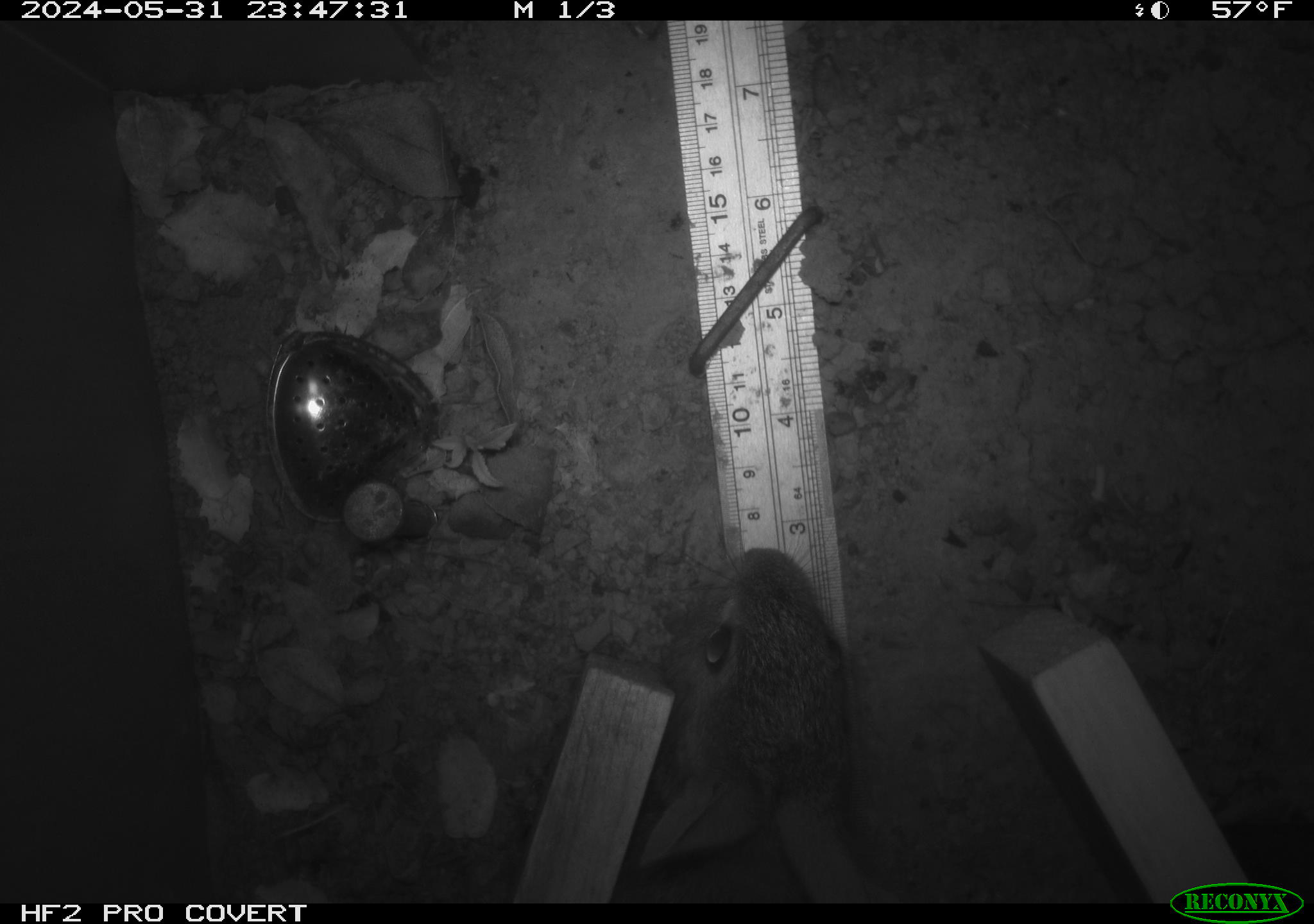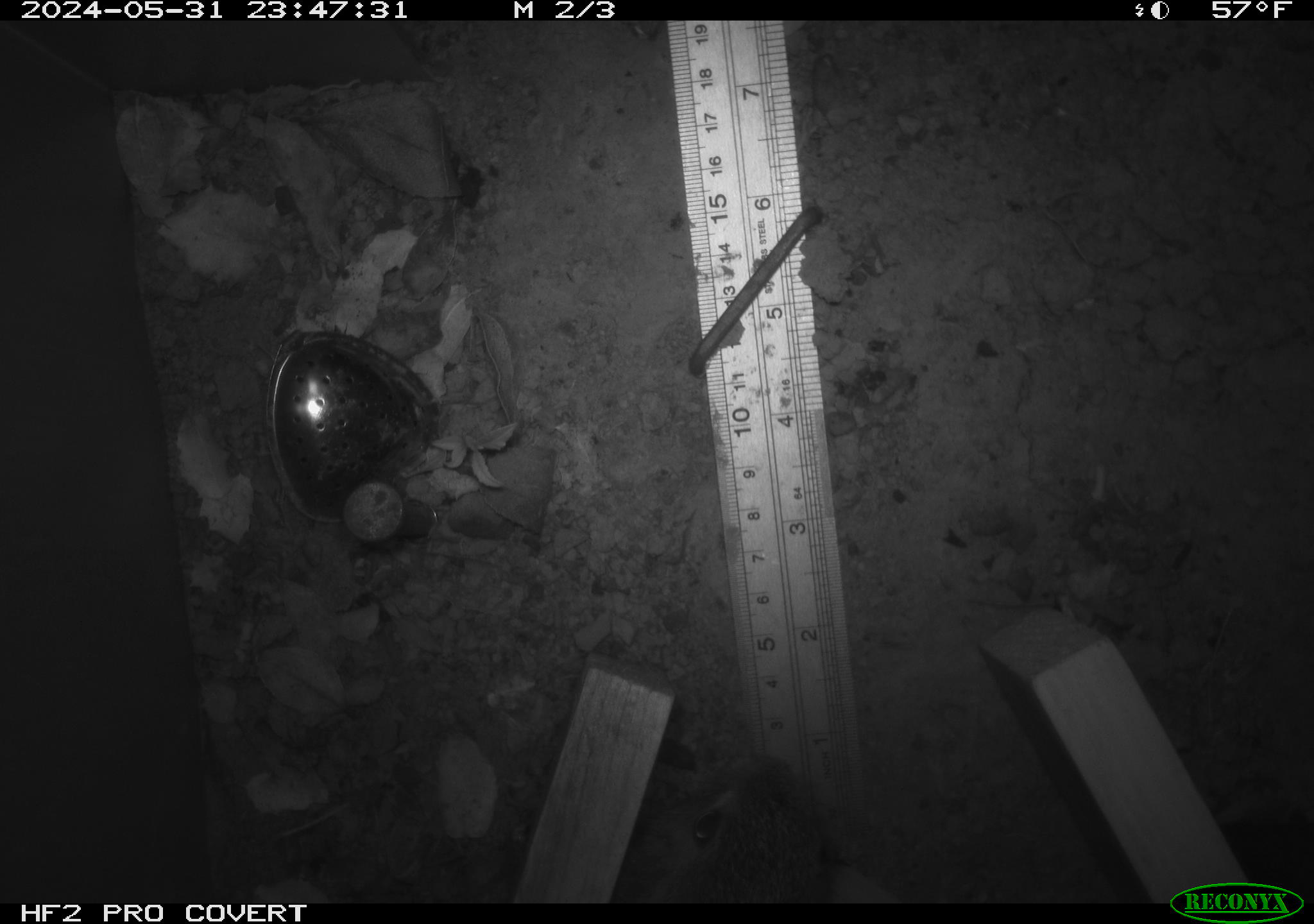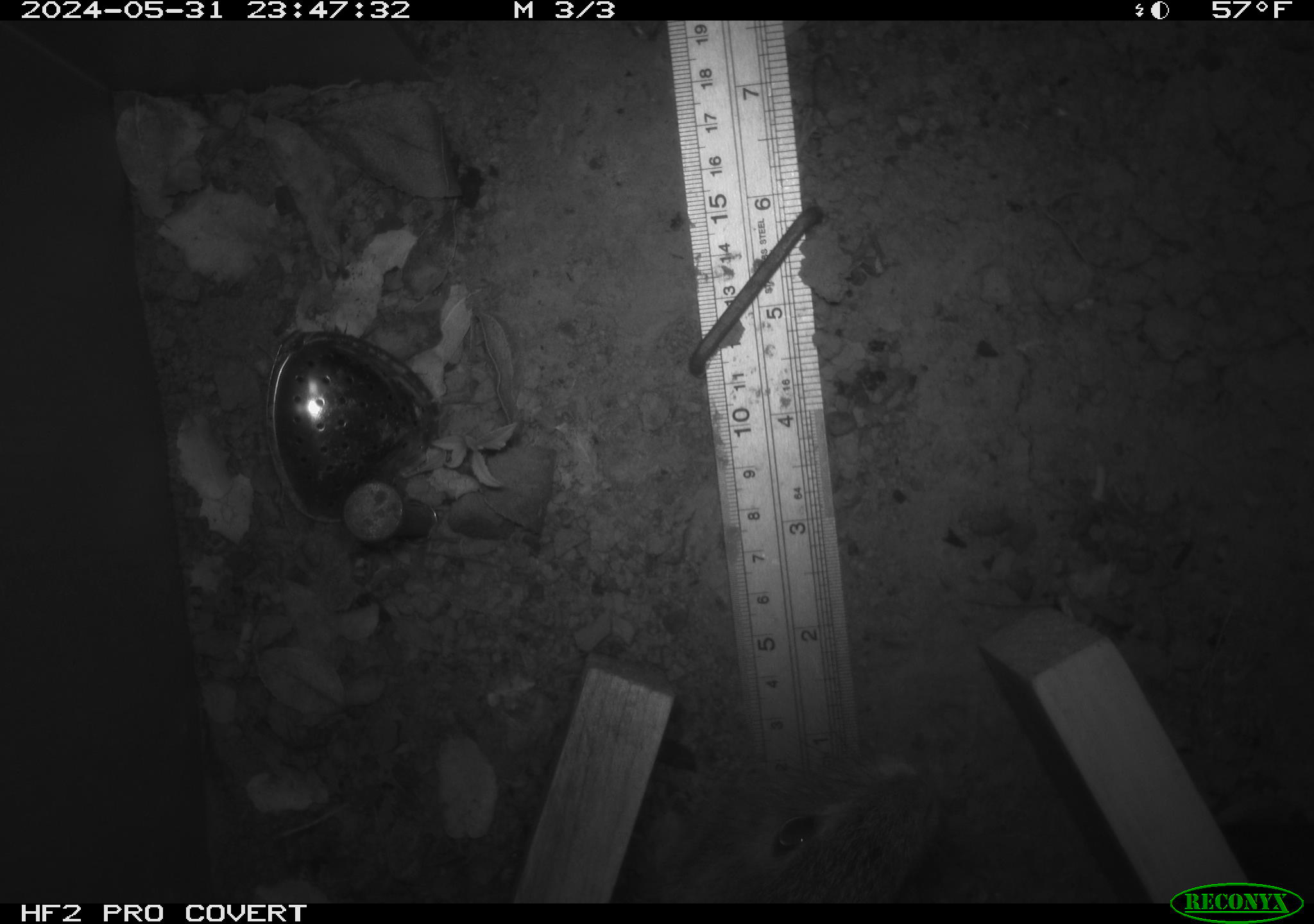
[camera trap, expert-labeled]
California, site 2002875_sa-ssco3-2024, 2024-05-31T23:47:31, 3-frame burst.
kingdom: Animalia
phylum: Chordata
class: Mammalia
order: Lagomorpha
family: Leporidae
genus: Sylvilagus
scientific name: Sylvilagus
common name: cottontail rabbits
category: sylvilagus species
Sylvilagus species (cottontail rabbits) (Sylvilagus).